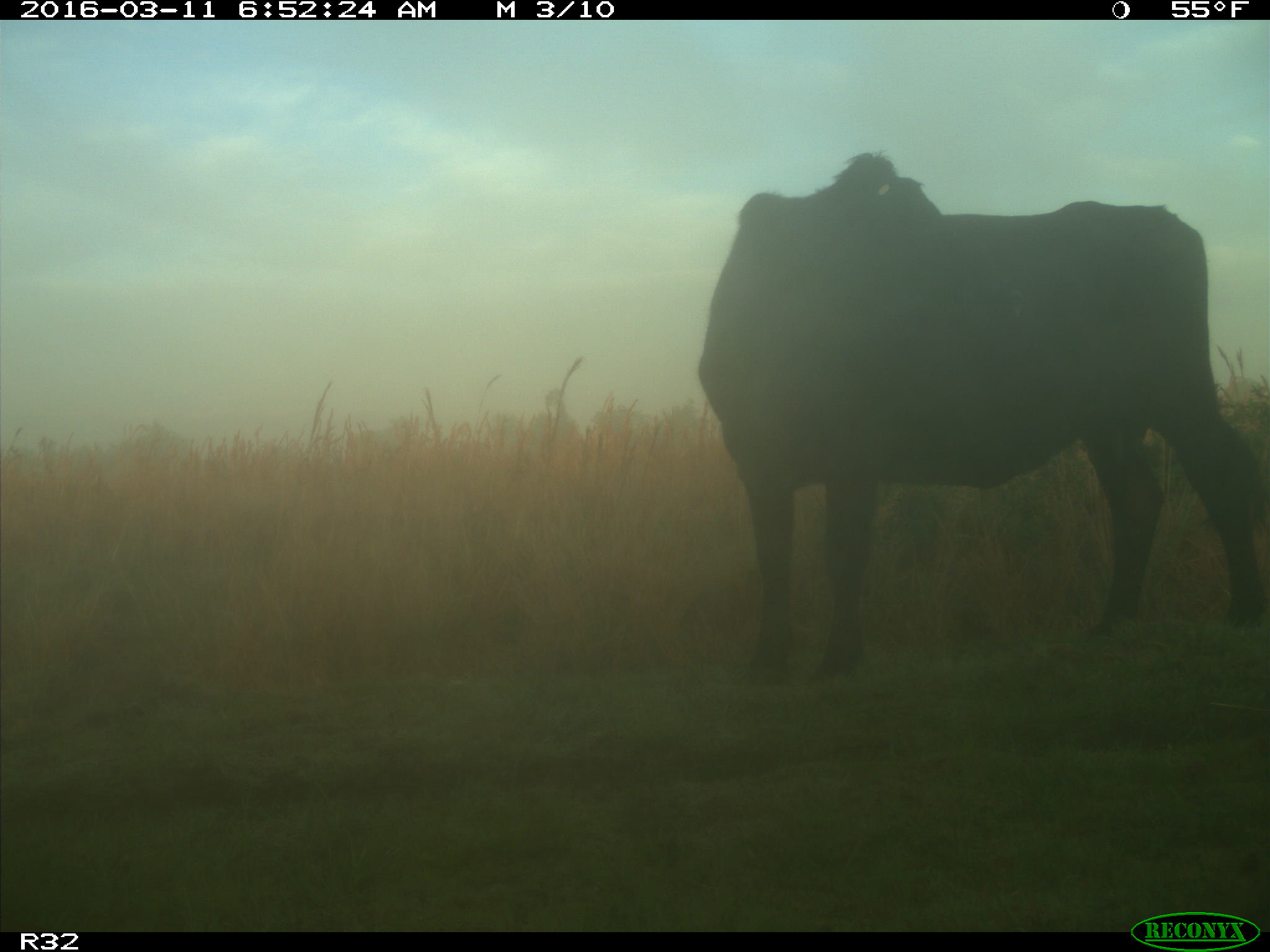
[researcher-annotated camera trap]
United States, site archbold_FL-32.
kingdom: Animalia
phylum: Chordata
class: Mammalia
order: Artiodactyla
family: Bovidae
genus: Bos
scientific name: Bos taurus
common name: domestic cow